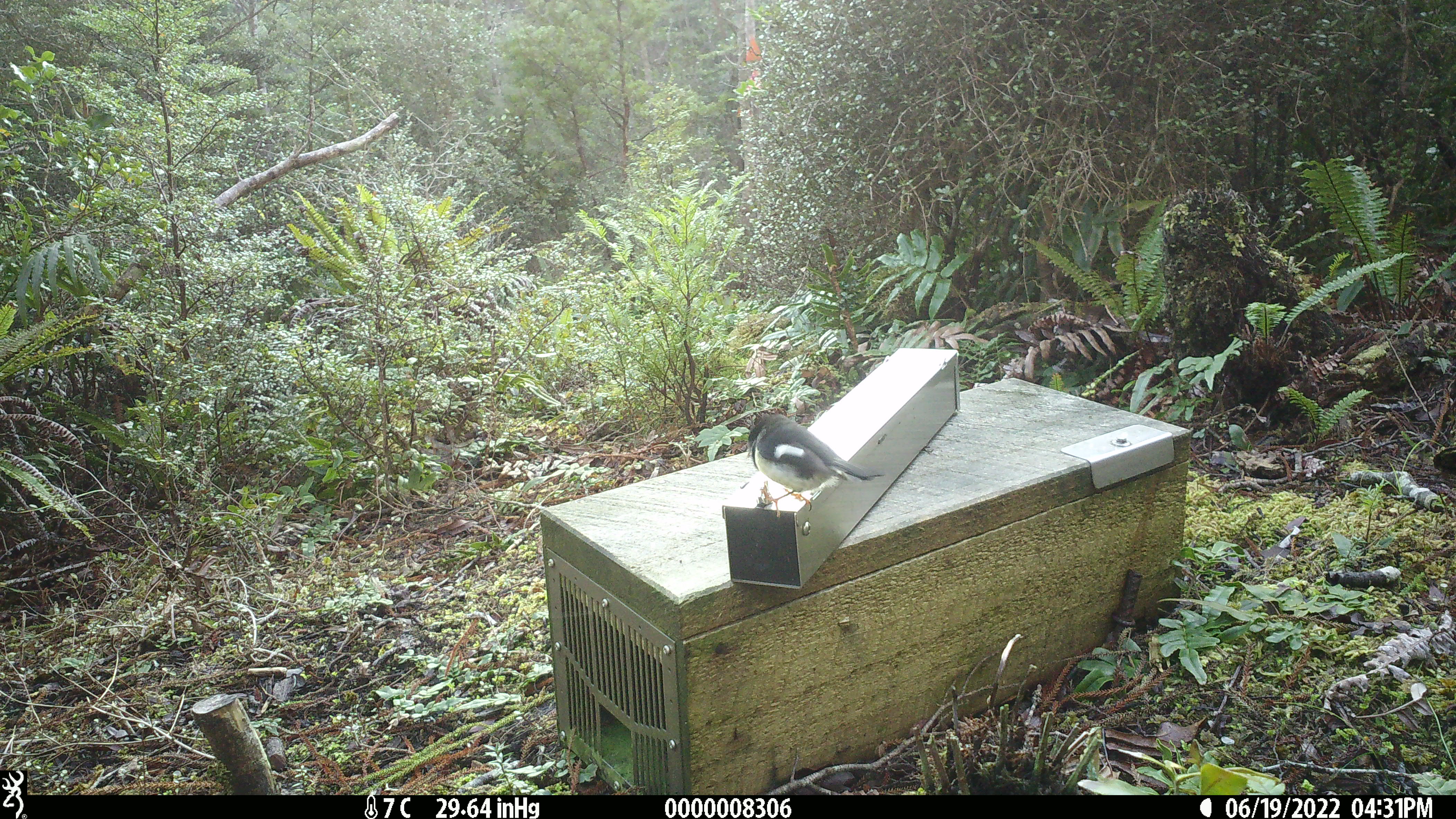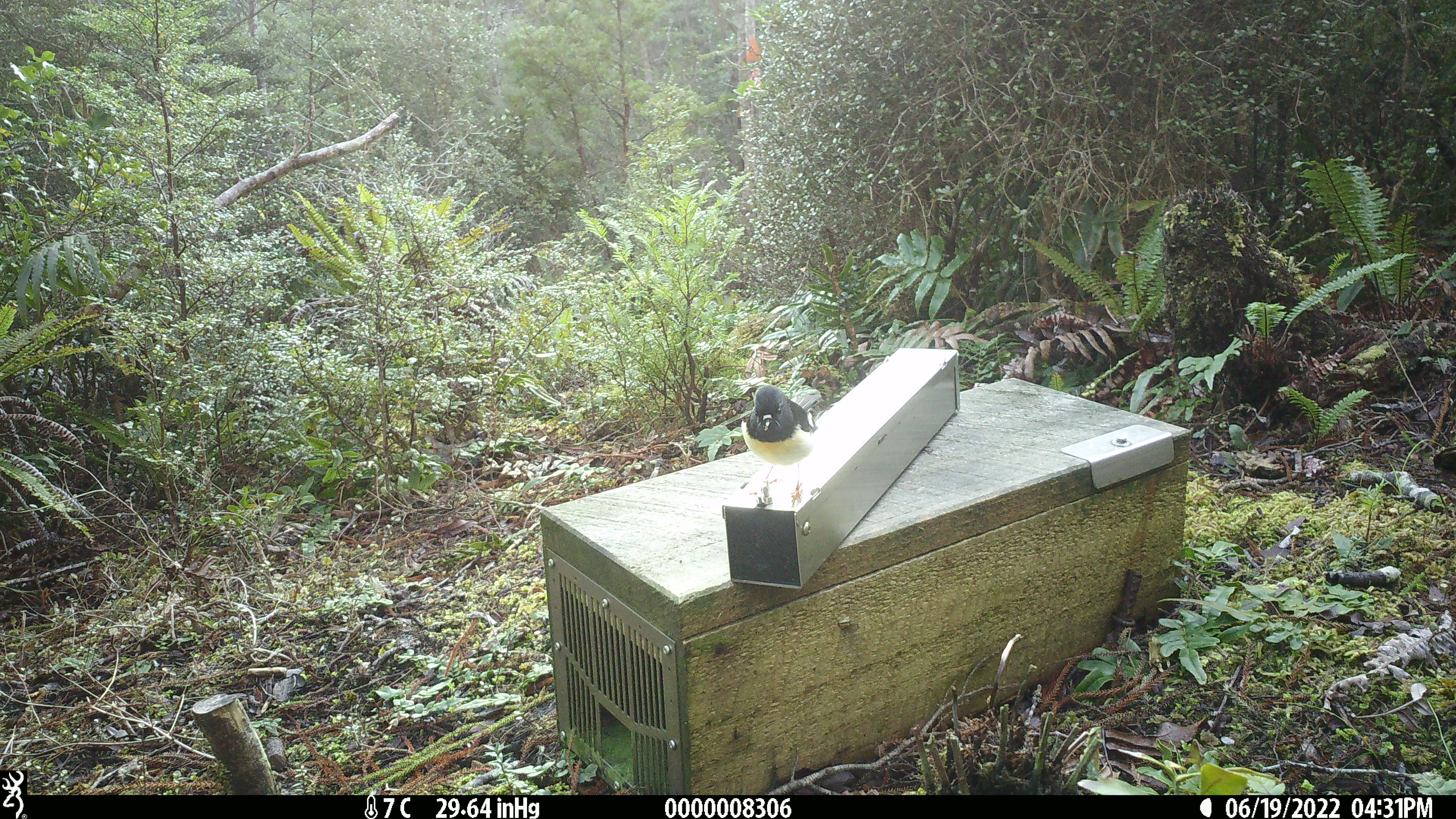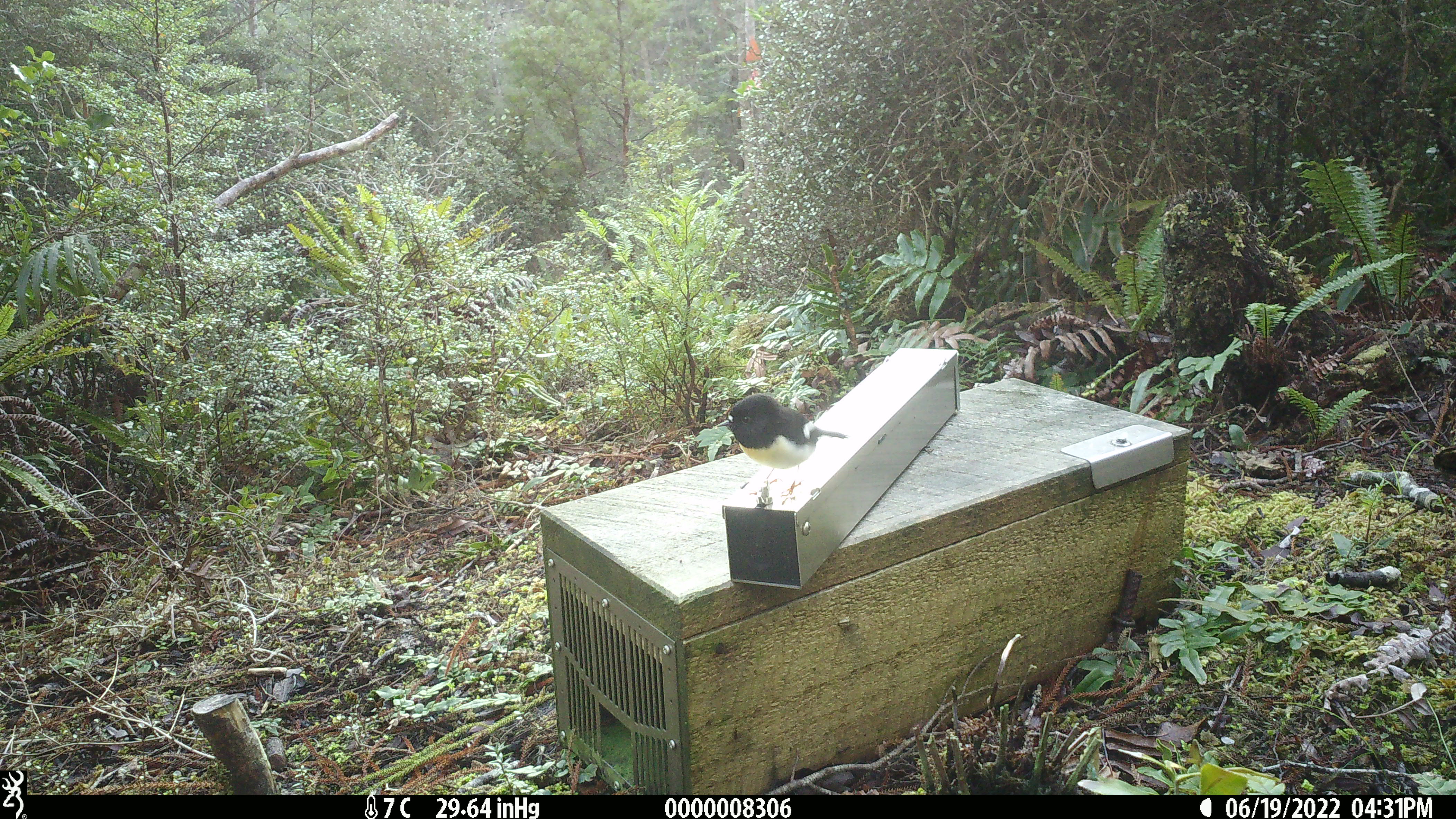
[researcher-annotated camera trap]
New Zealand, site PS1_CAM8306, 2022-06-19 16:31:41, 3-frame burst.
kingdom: Animalia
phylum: Chordata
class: Aves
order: Passeriformes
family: Petroicidae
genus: Petroica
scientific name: Petroica macrocephala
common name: tomtit